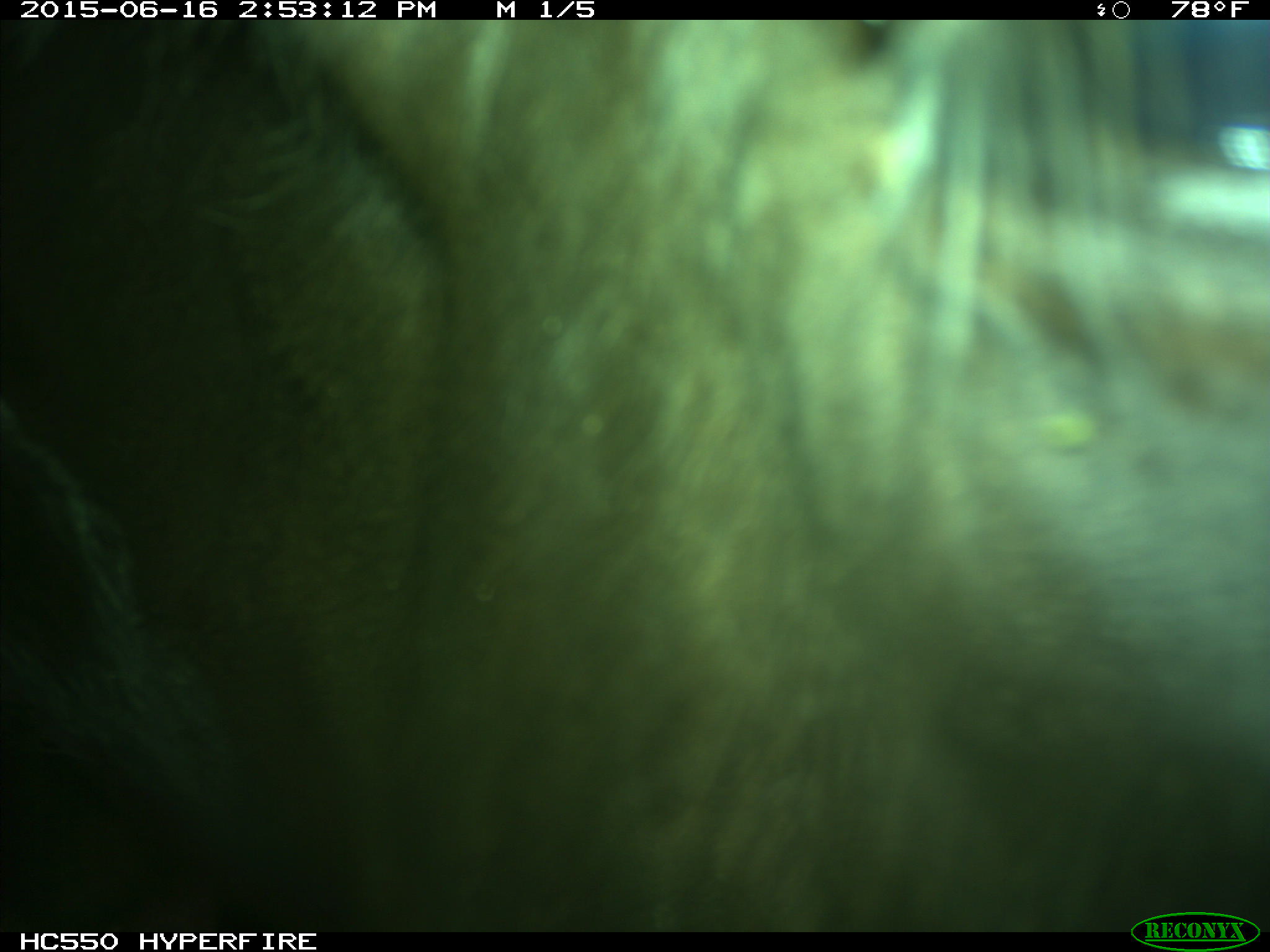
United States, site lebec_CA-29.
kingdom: Animalia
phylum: Chordata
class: Mammalia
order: Artiodactyla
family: Bovidae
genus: Bos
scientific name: Bos taurus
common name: domestic cow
Bos taurus (domestic cow).